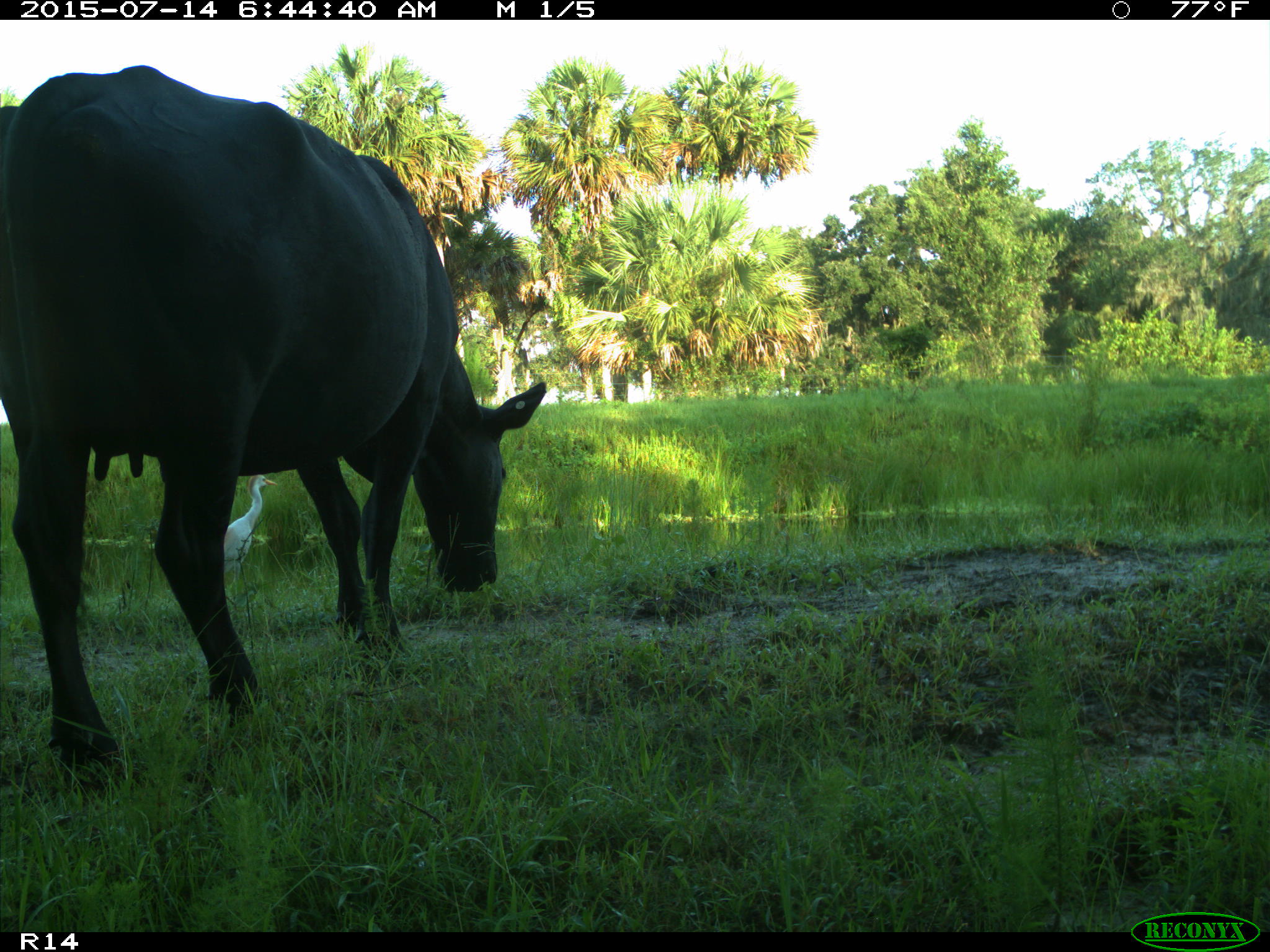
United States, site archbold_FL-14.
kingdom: Animalia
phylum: Chordata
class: Mammalia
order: Artiodactyla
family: Bovidae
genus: Bos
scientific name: Bos taurus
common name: domestic cow